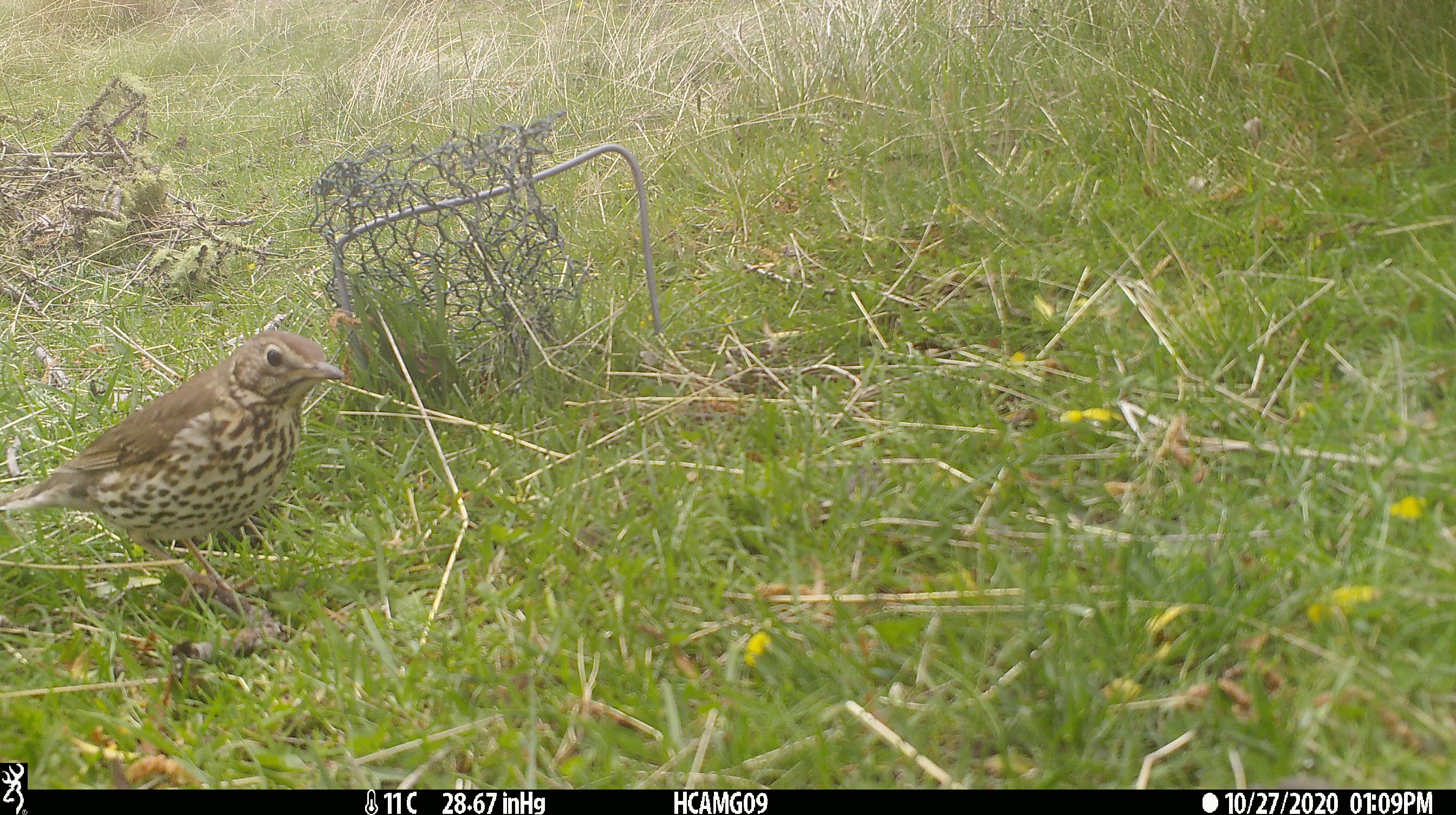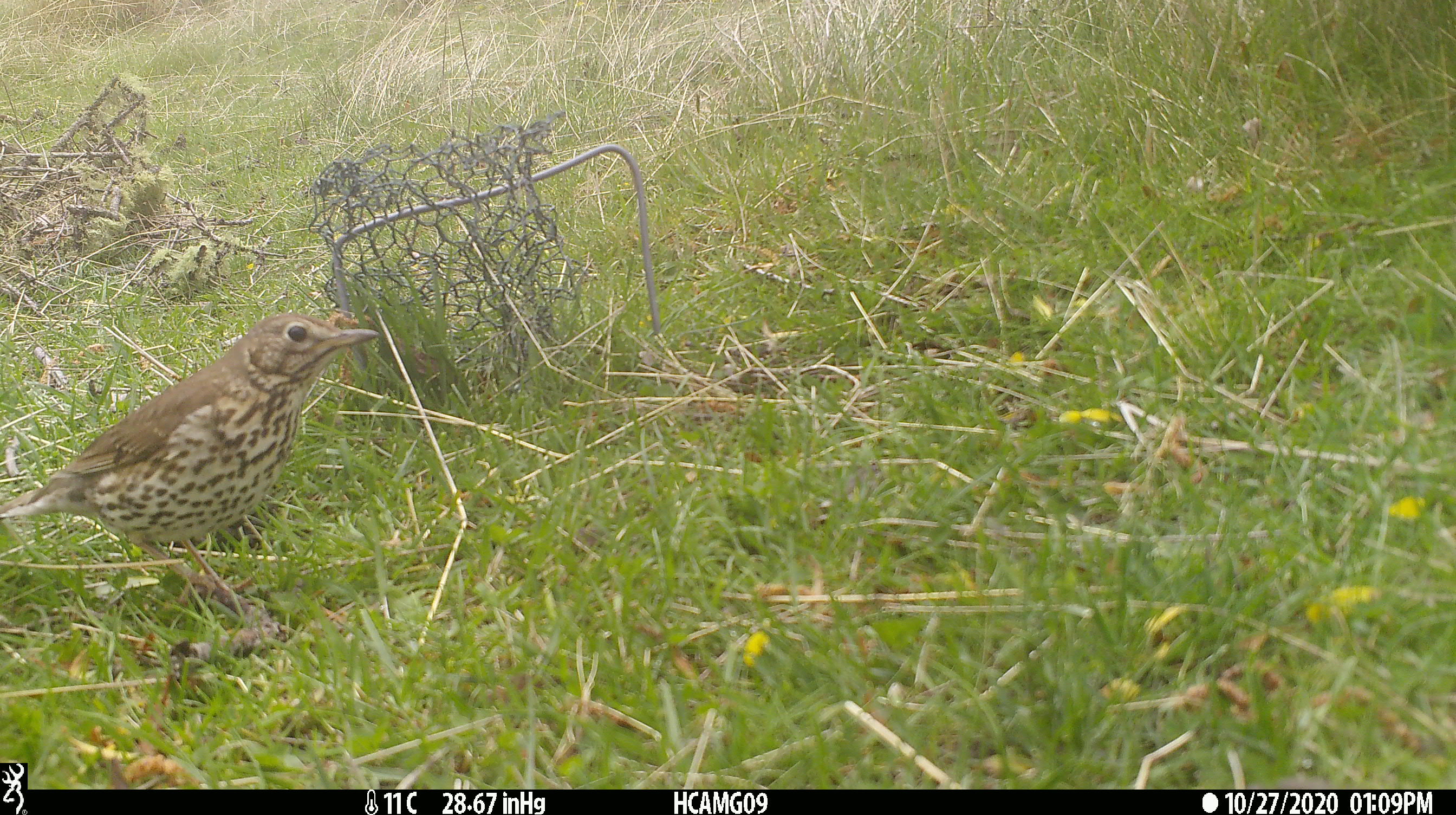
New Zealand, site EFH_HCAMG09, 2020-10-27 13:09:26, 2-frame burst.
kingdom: Animalia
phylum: Chordata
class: Aves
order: Passeriformes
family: Turdidae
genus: Turdus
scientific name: Turdus philomelos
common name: song thrush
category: thrush